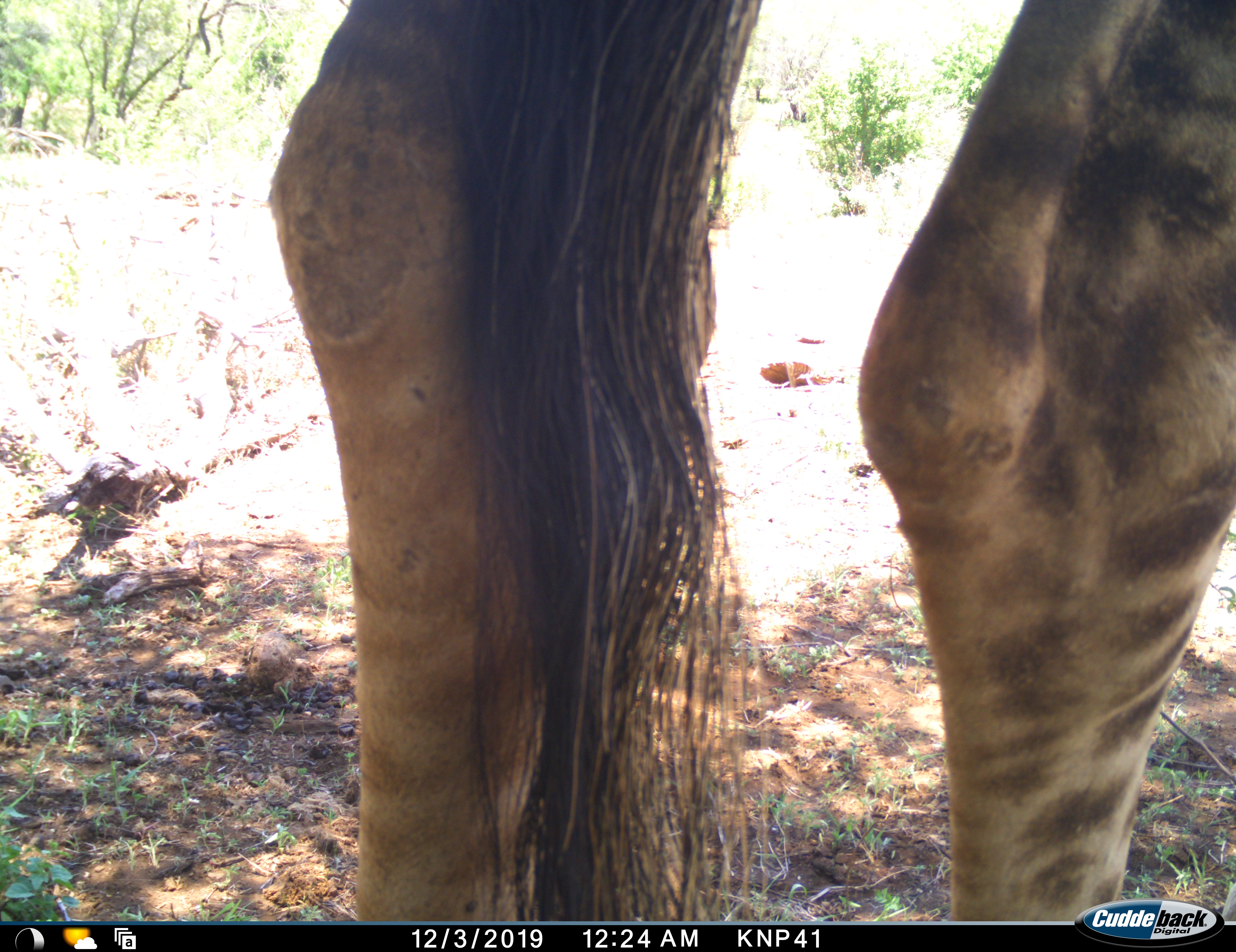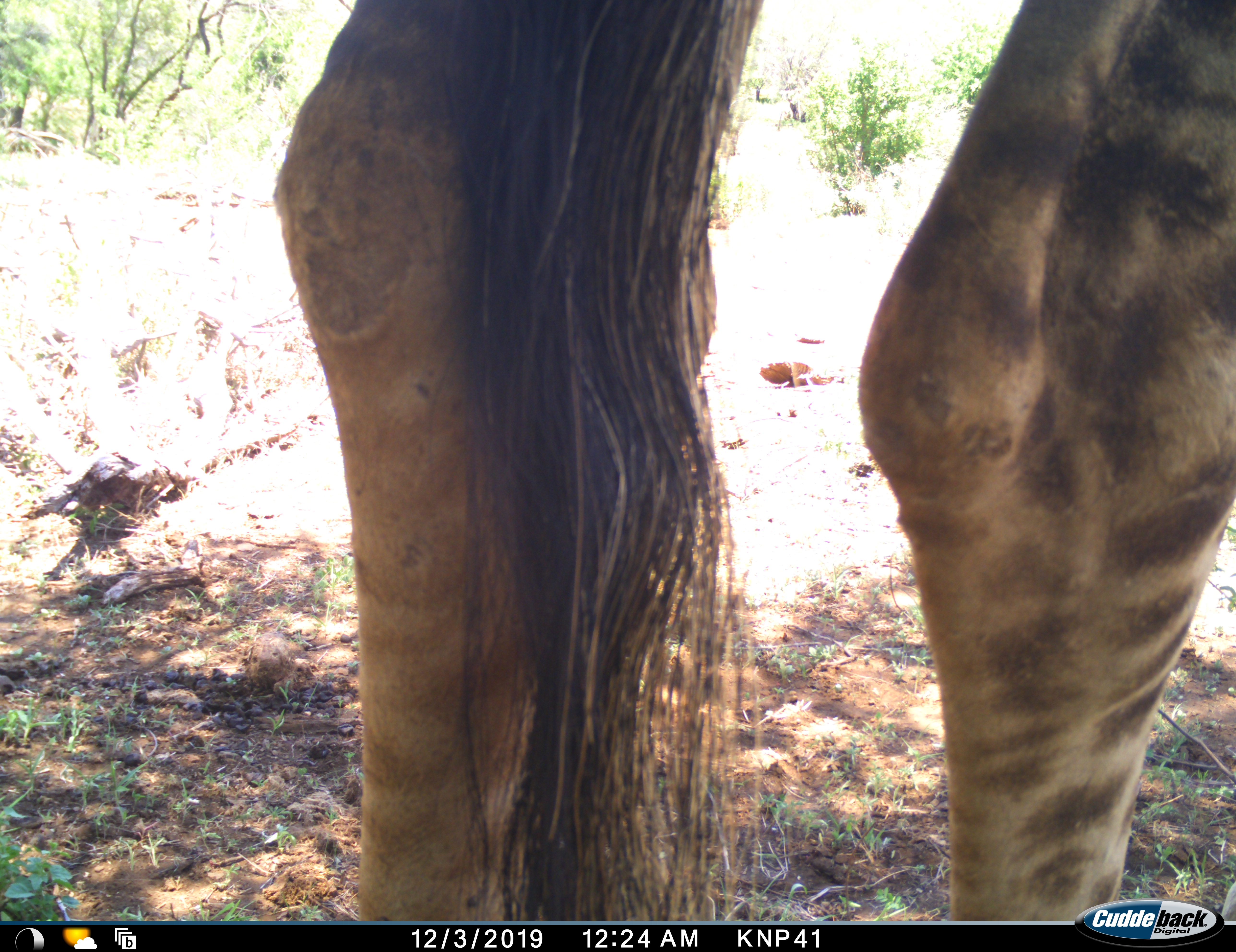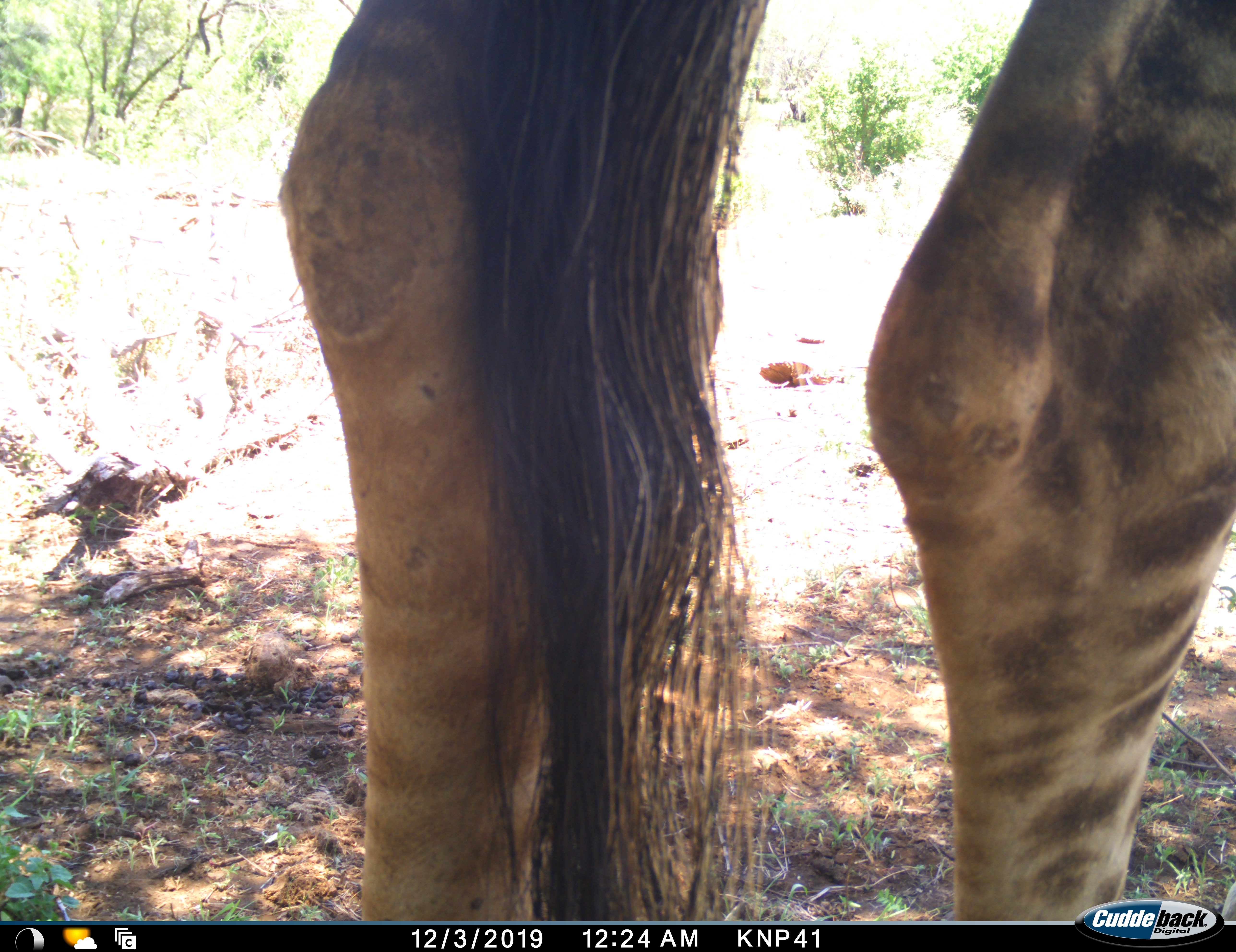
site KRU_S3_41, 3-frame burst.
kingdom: Animalia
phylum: Chordata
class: Mammalia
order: Artiodactyla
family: Giraffidae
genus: Giraffa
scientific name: Giraffa camelopardalis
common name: giraffe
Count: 1.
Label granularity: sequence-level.